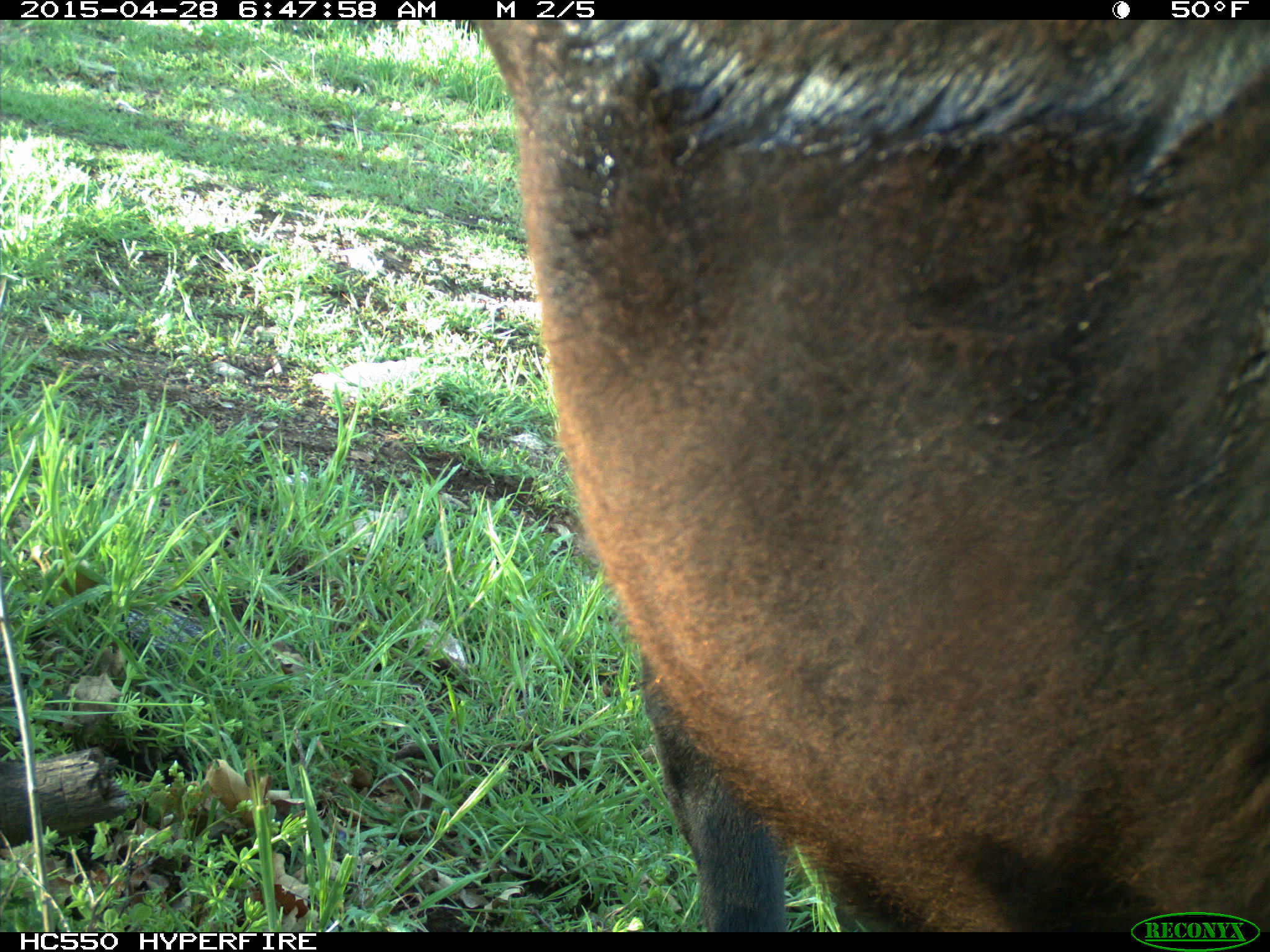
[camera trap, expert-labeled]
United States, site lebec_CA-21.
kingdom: Animalia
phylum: Chordata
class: Mammalia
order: Artiodactyla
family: Bovidae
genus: Bos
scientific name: Bos taurus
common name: domestic cow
Bos taurus (domestic cow).